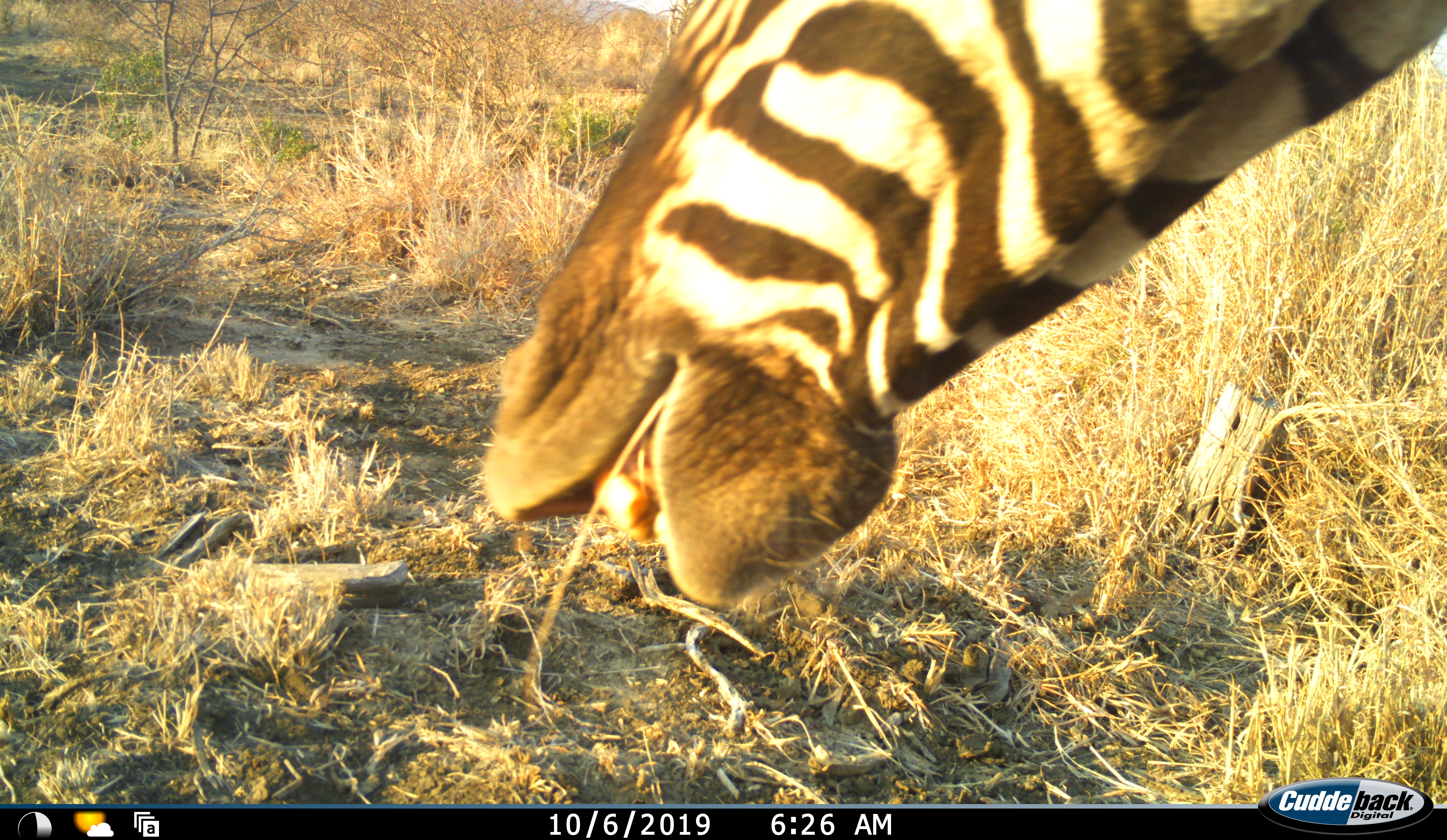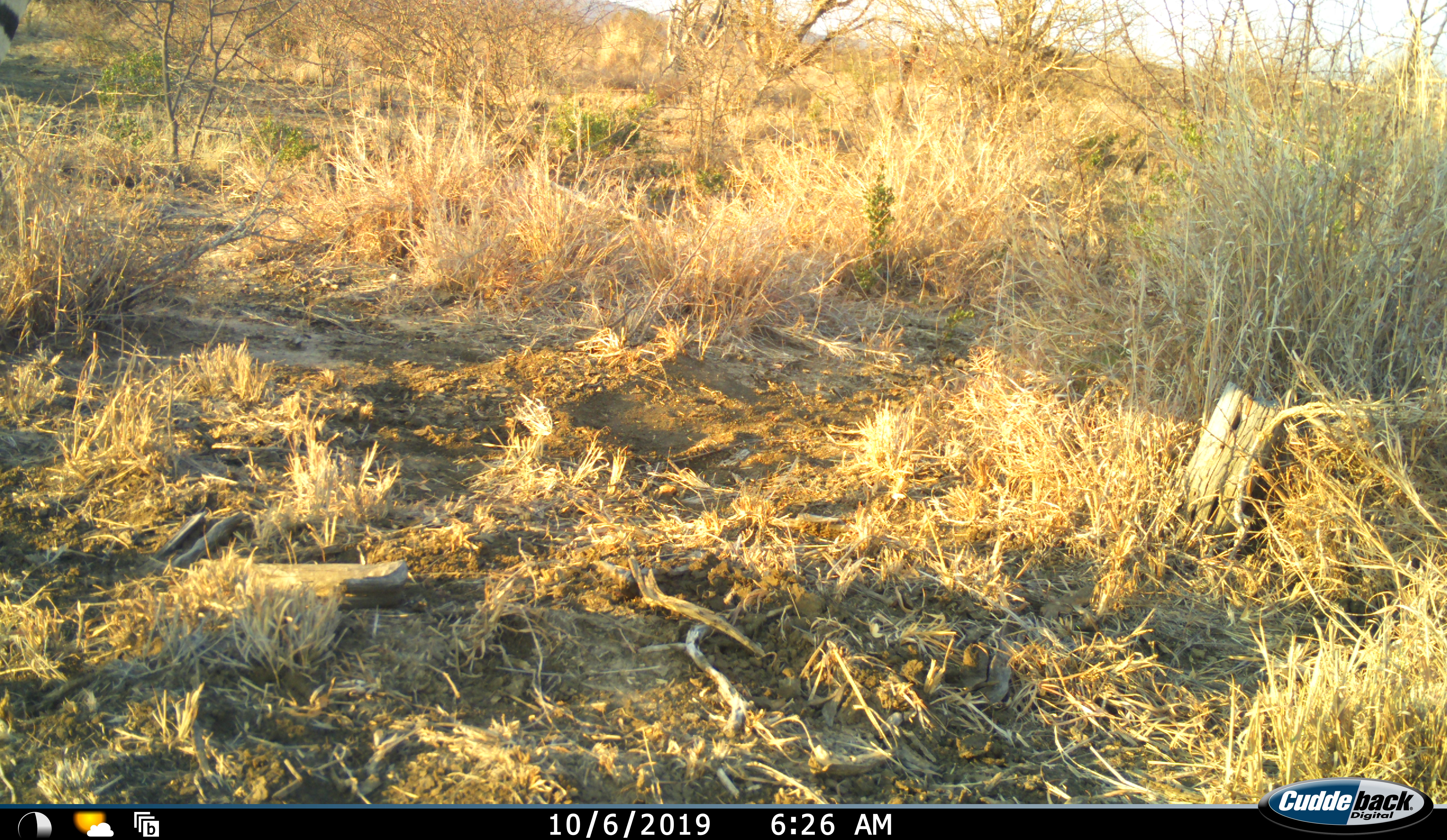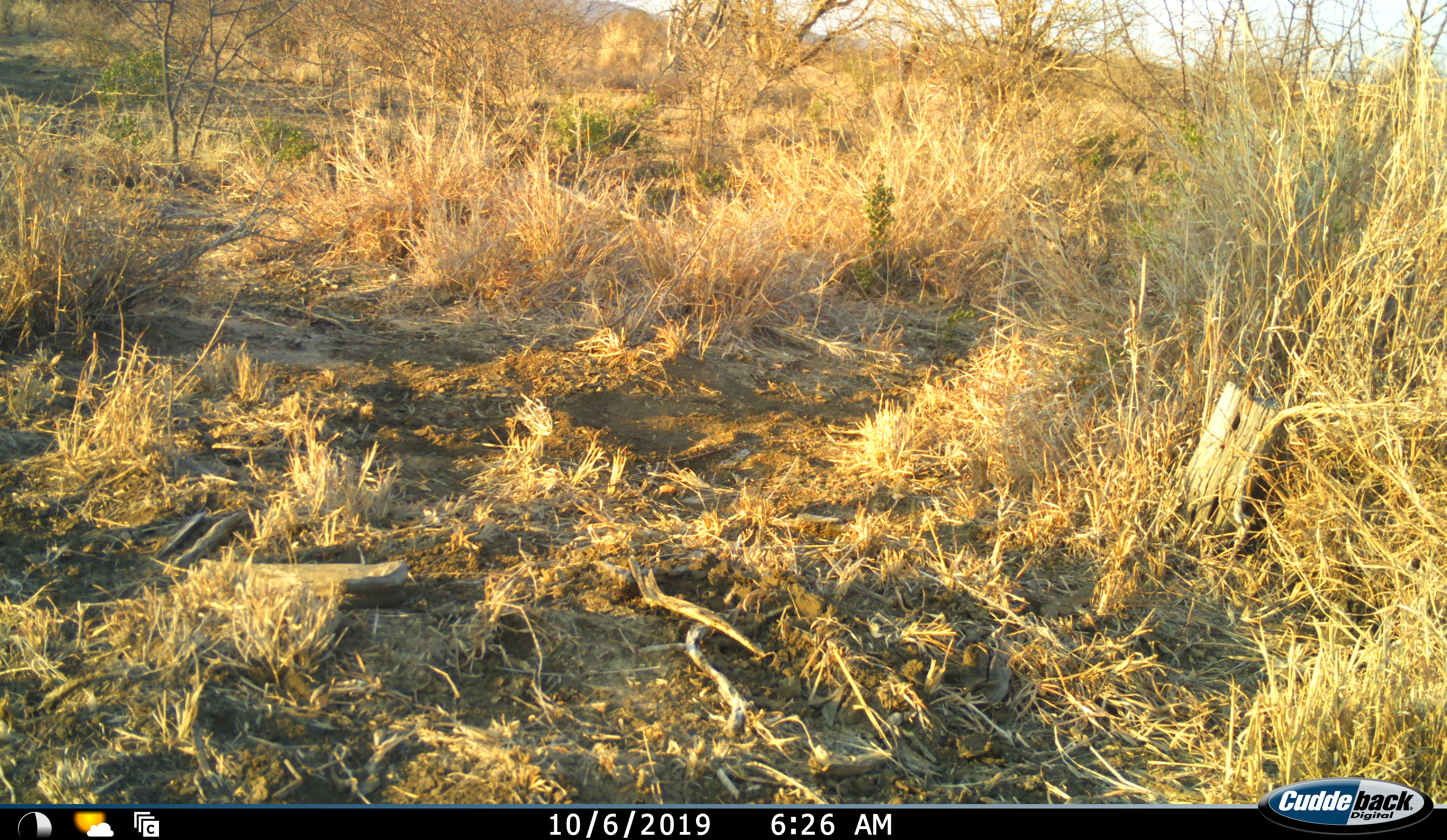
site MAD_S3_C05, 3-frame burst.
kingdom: Animalia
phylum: Chordata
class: Mammalia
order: Perissodactyla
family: Equidae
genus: Equus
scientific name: Equus quagga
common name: plains zebra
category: zebraplains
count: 1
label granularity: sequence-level